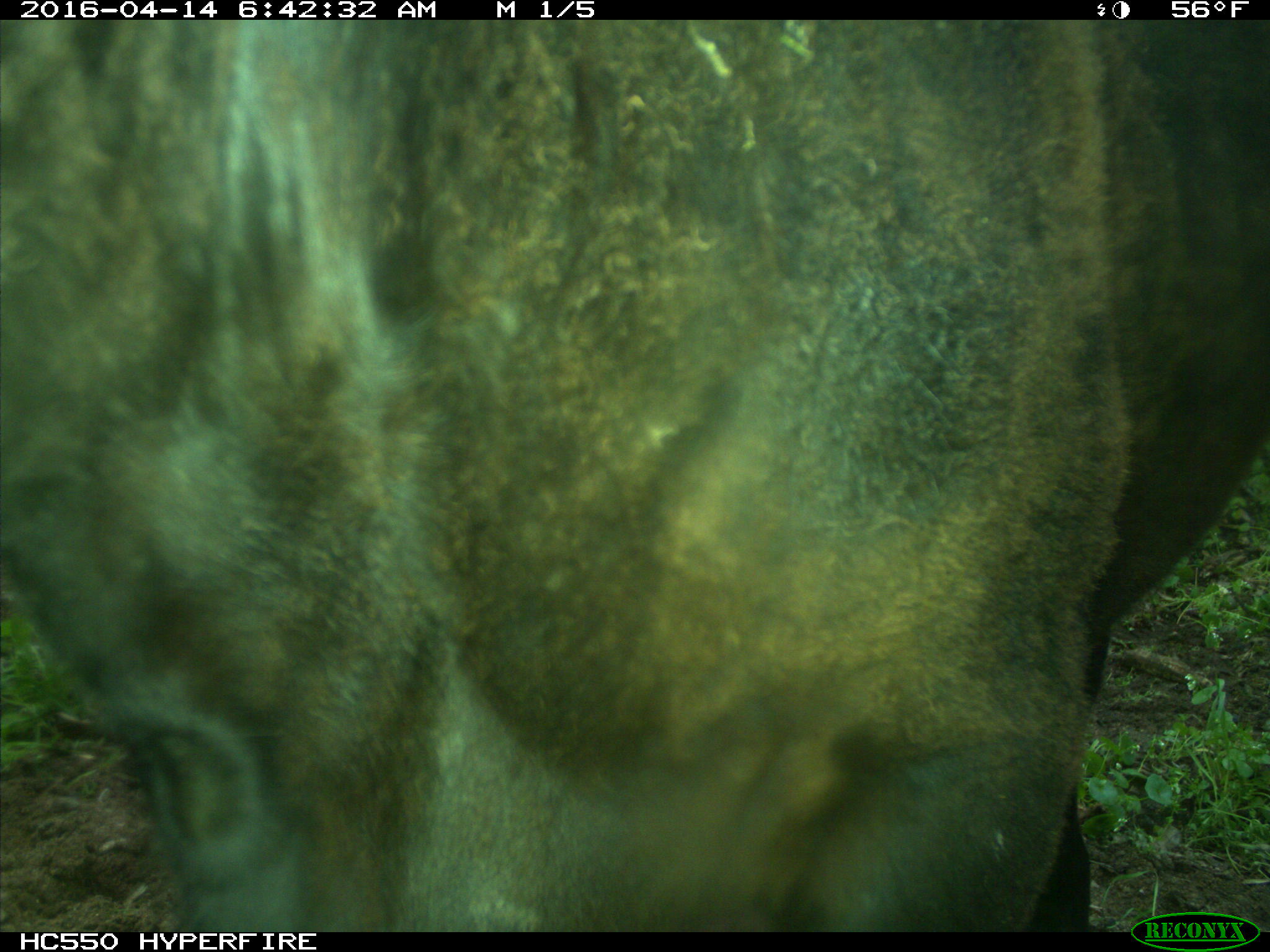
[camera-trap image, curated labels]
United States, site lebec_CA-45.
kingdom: Animalia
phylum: Chordata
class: Mammalia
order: Artiodactyla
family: Bovidae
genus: Bos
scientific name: Bos taurus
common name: domestic cow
Bos taurus (domestic cow).